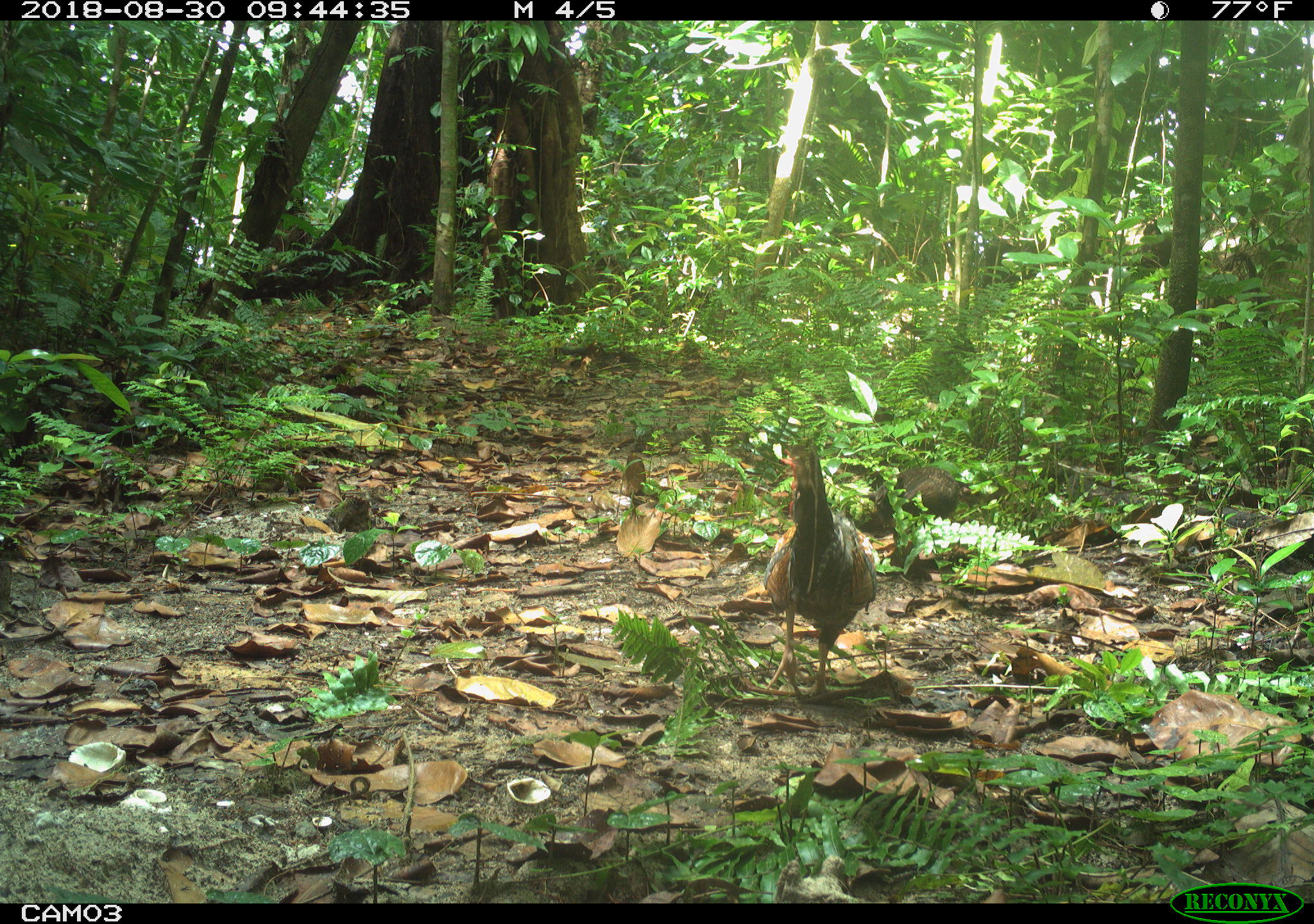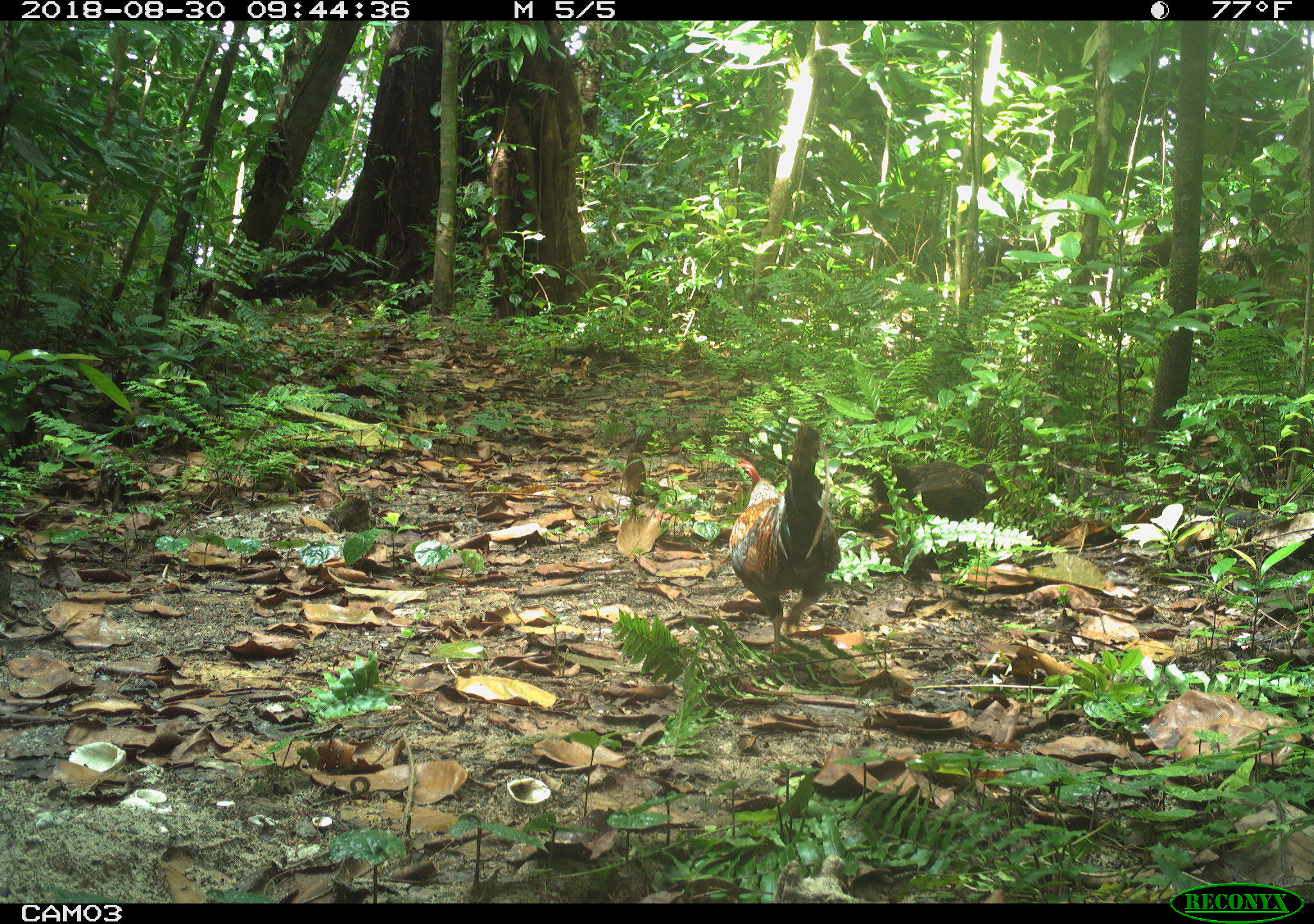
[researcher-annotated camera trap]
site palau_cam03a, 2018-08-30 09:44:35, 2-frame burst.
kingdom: Animalia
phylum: Chordata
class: Aves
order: Galliformes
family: Phasianidae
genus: Gallus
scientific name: Gallus gallus domesticus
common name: rooster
Rooster (Gallus gallus domesticus).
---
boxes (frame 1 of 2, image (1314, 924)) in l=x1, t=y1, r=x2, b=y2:
rooster: l=752, t=420, r=893, b=699; l=889, t=443, r=982, b=532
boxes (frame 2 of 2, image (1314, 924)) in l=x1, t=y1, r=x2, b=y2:
rooster: l=718, t=408, r=853, b=659; l=883, t=437, r=1018, b=537